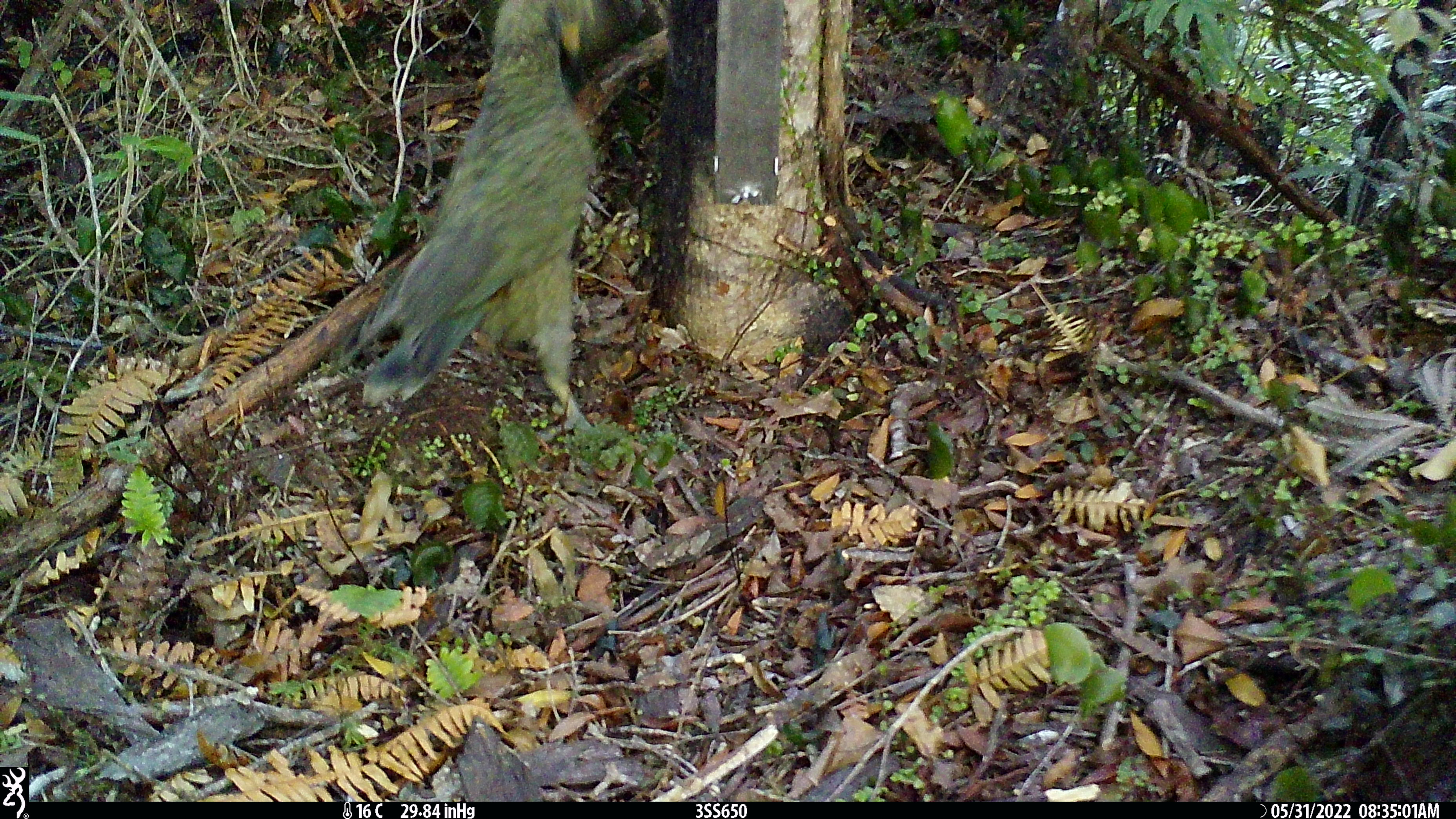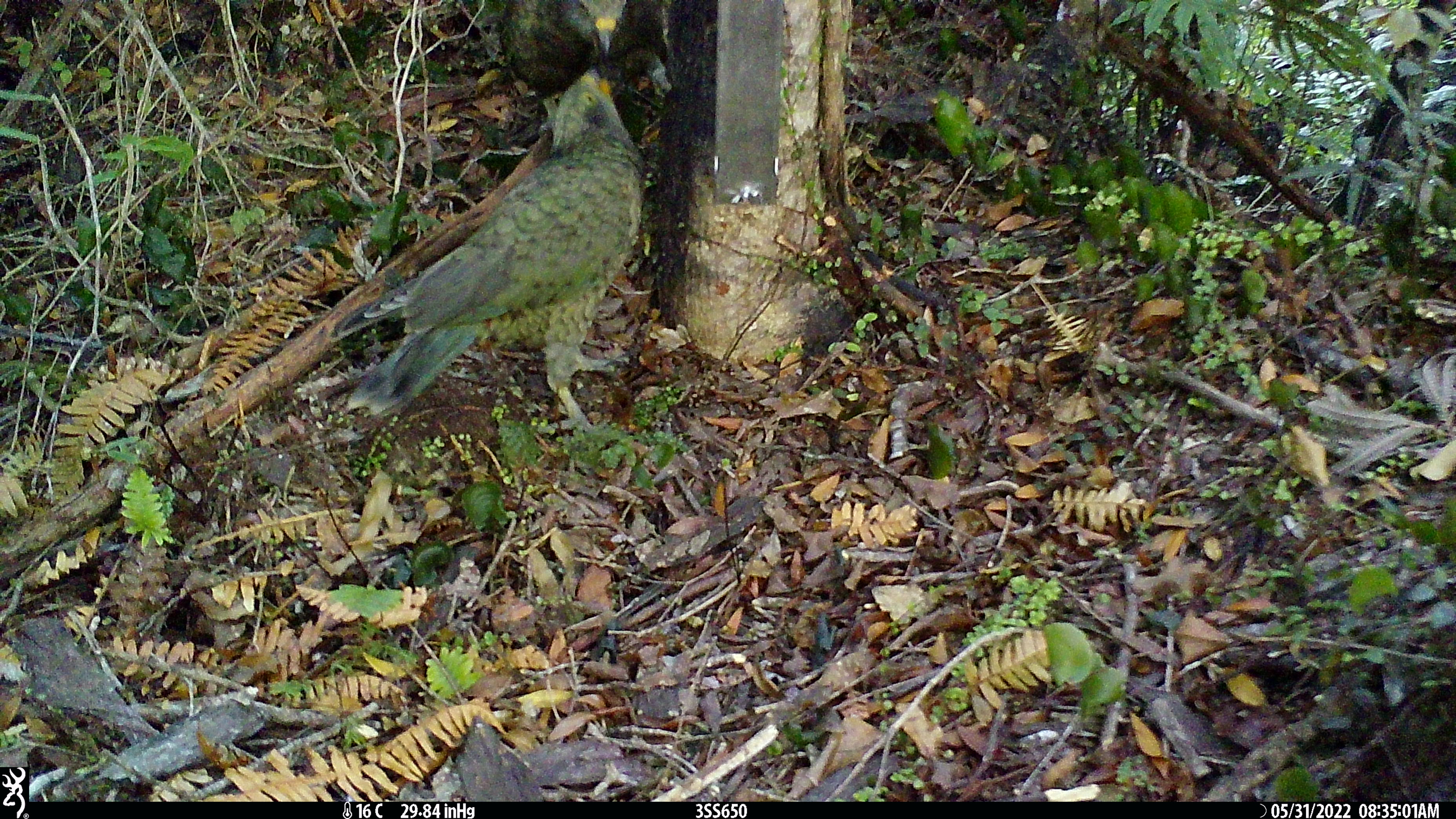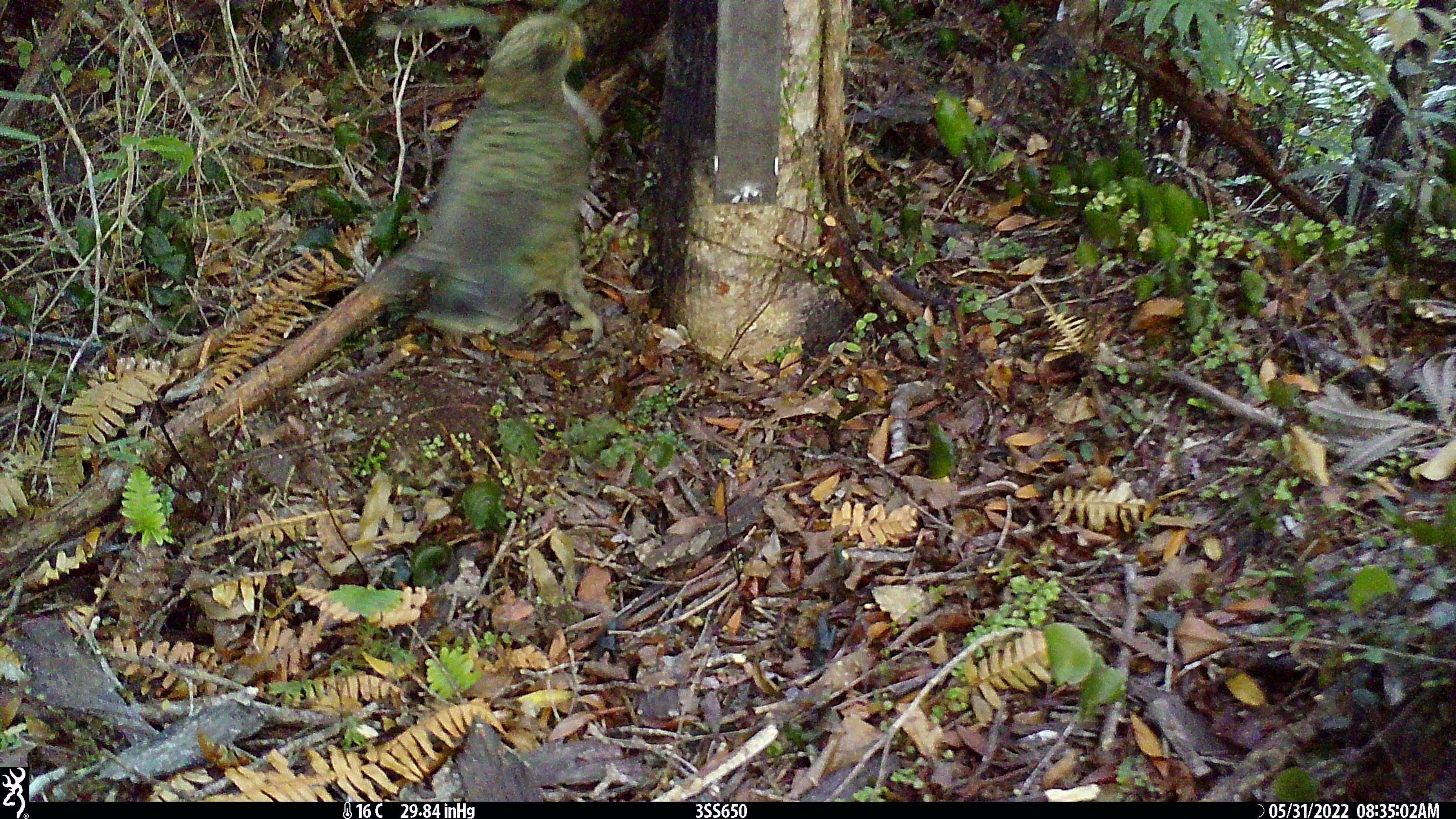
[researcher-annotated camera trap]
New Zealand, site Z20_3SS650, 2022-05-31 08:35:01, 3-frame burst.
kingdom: Animalia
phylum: Chordata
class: Aves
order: Psittaciformes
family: Strigopidae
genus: Nestor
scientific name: Nestor notabilis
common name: kea